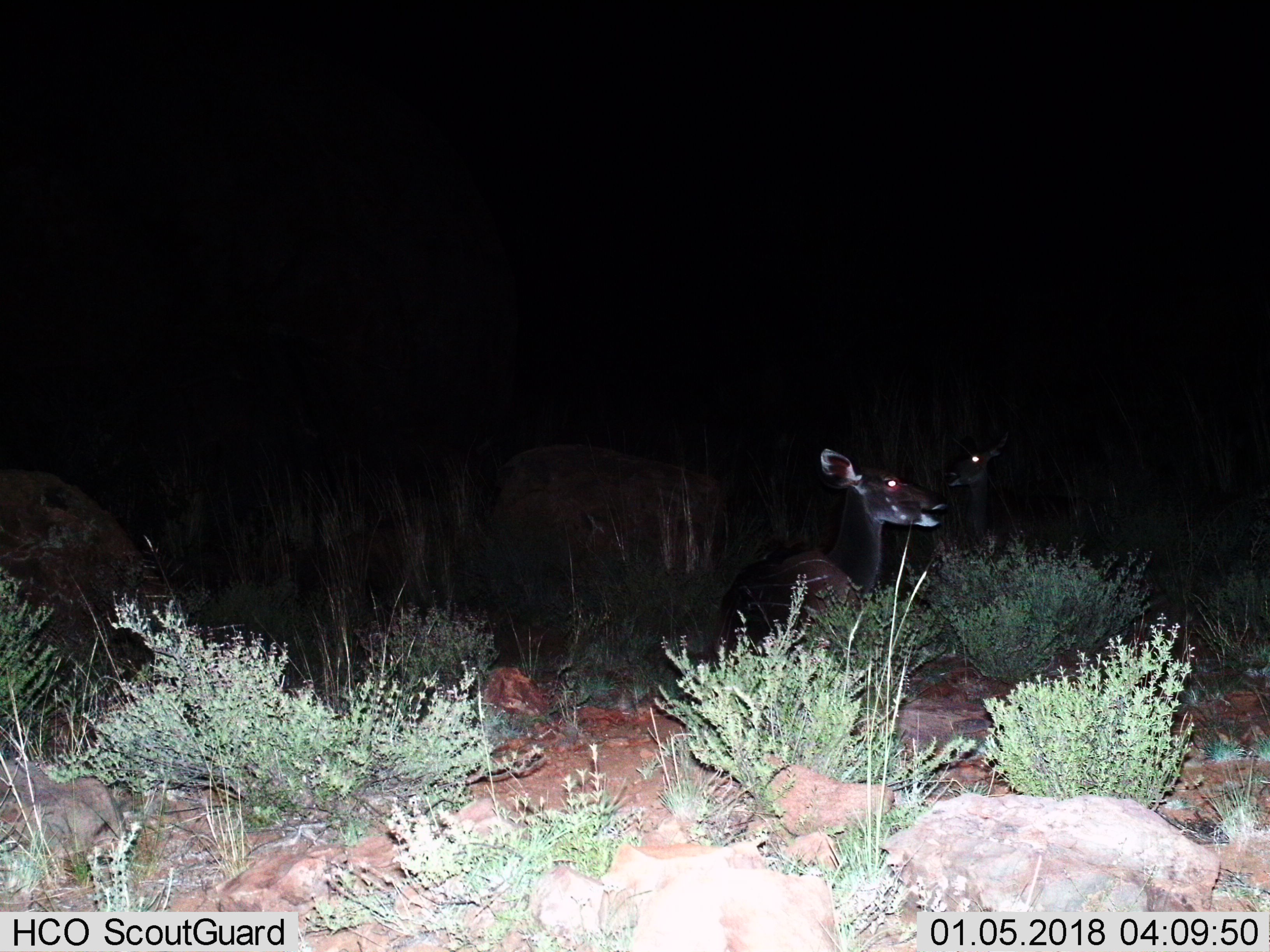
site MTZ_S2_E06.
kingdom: Animalia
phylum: Chordata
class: Mammalia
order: Artiodactyla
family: Bovidae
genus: Tragelaphus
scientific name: Tragelaphus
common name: kudu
Kudu (Tragelaphus), count 2. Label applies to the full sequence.